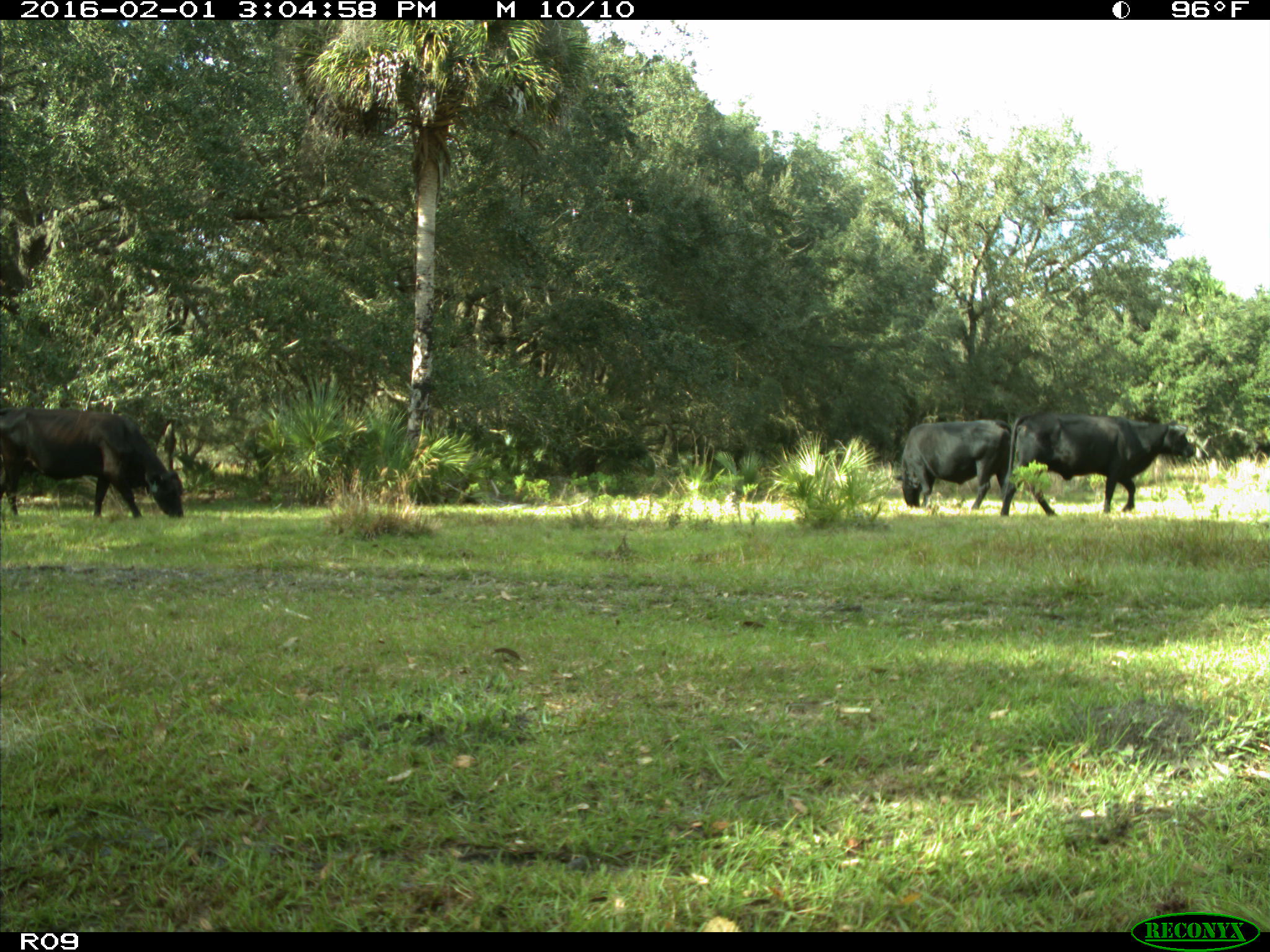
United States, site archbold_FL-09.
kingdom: Animalia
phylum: Chordata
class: Mammalia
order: Artiodactyla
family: Bovidae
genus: Bos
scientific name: Bos taurus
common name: domestic cow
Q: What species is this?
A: Bos taurus (domestic cow).